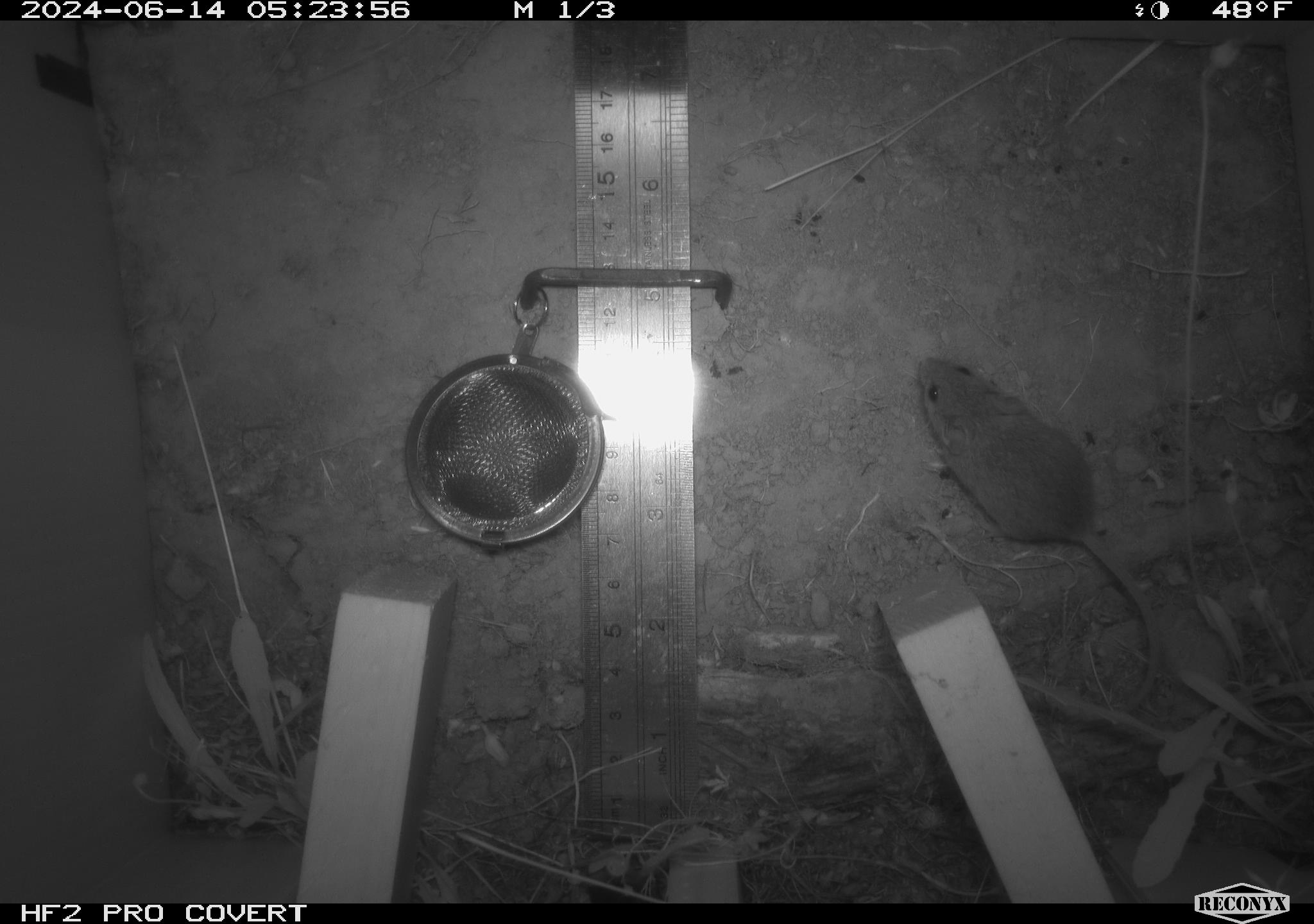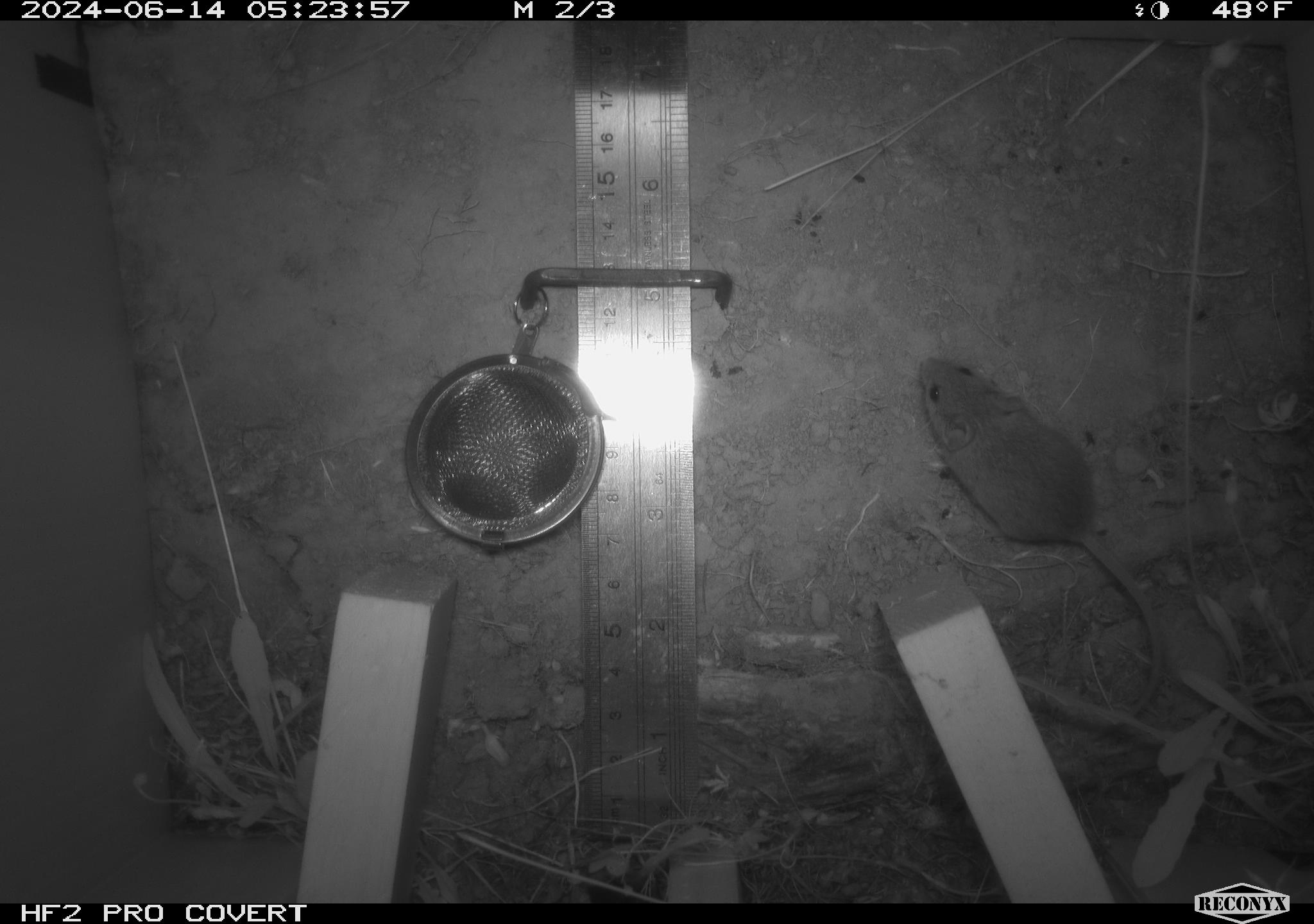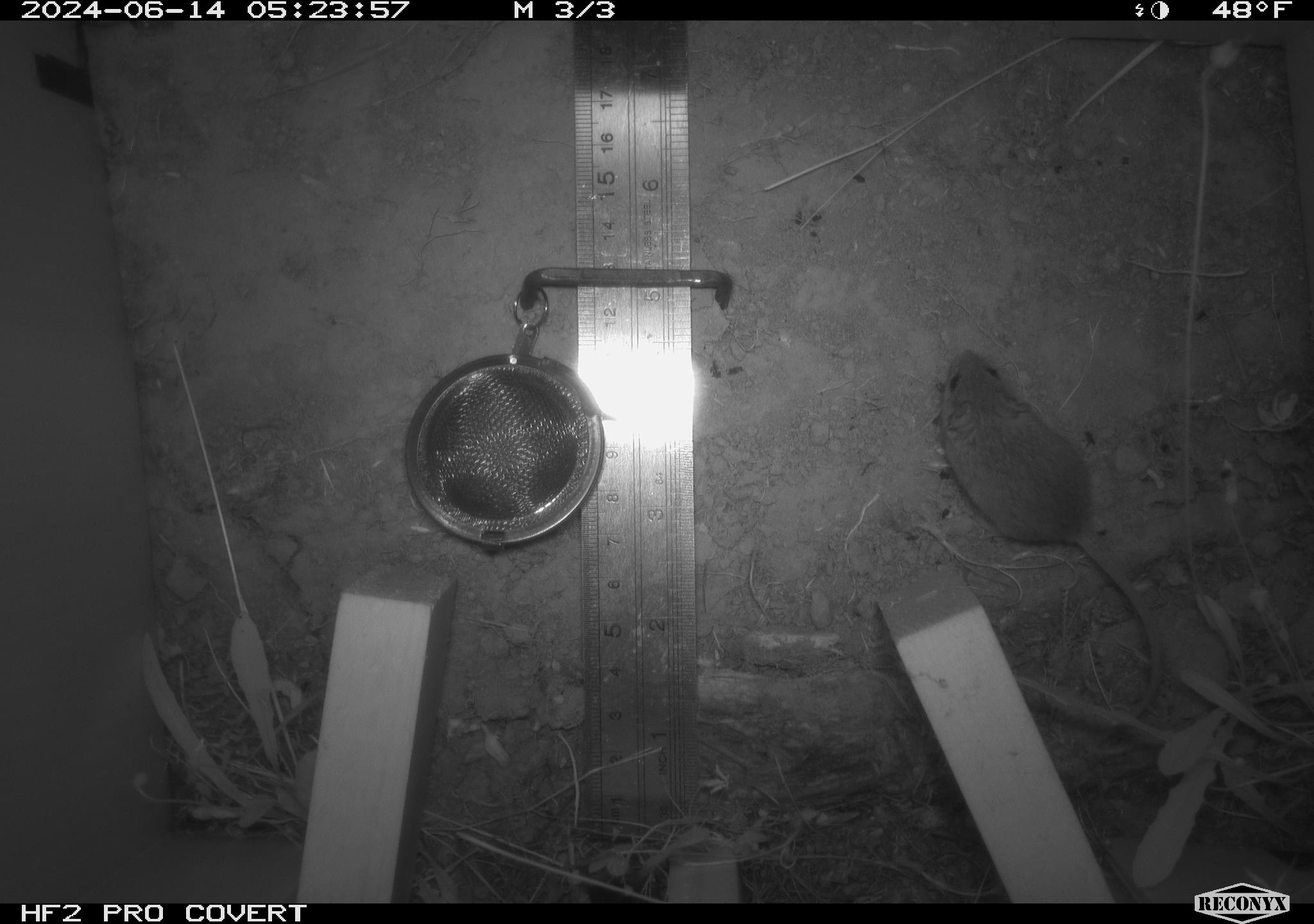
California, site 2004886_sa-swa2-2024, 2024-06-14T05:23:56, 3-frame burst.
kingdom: Animalia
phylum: Chordata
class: Mammalia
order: Rodentia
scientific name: Rodentia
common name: mouse species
Mouse species (Rodentia).